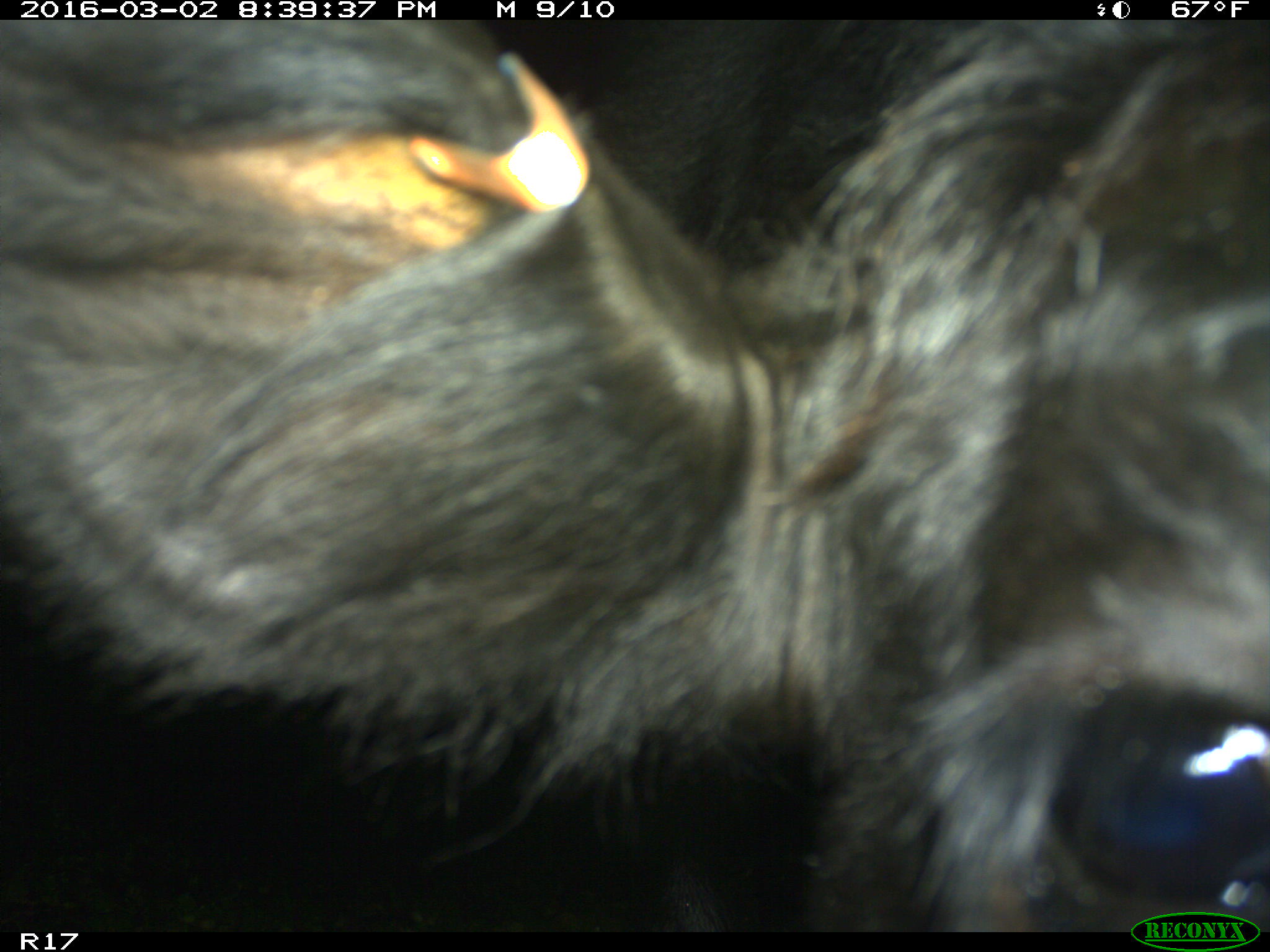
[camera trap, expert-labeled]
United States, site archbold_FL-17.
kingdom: Animalia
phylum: Chordata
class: Mammalia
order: Artiodactyla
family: Bovidae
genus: Bos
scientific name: Bos taurus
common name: domestic cow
Bos taurus (domestic cow).